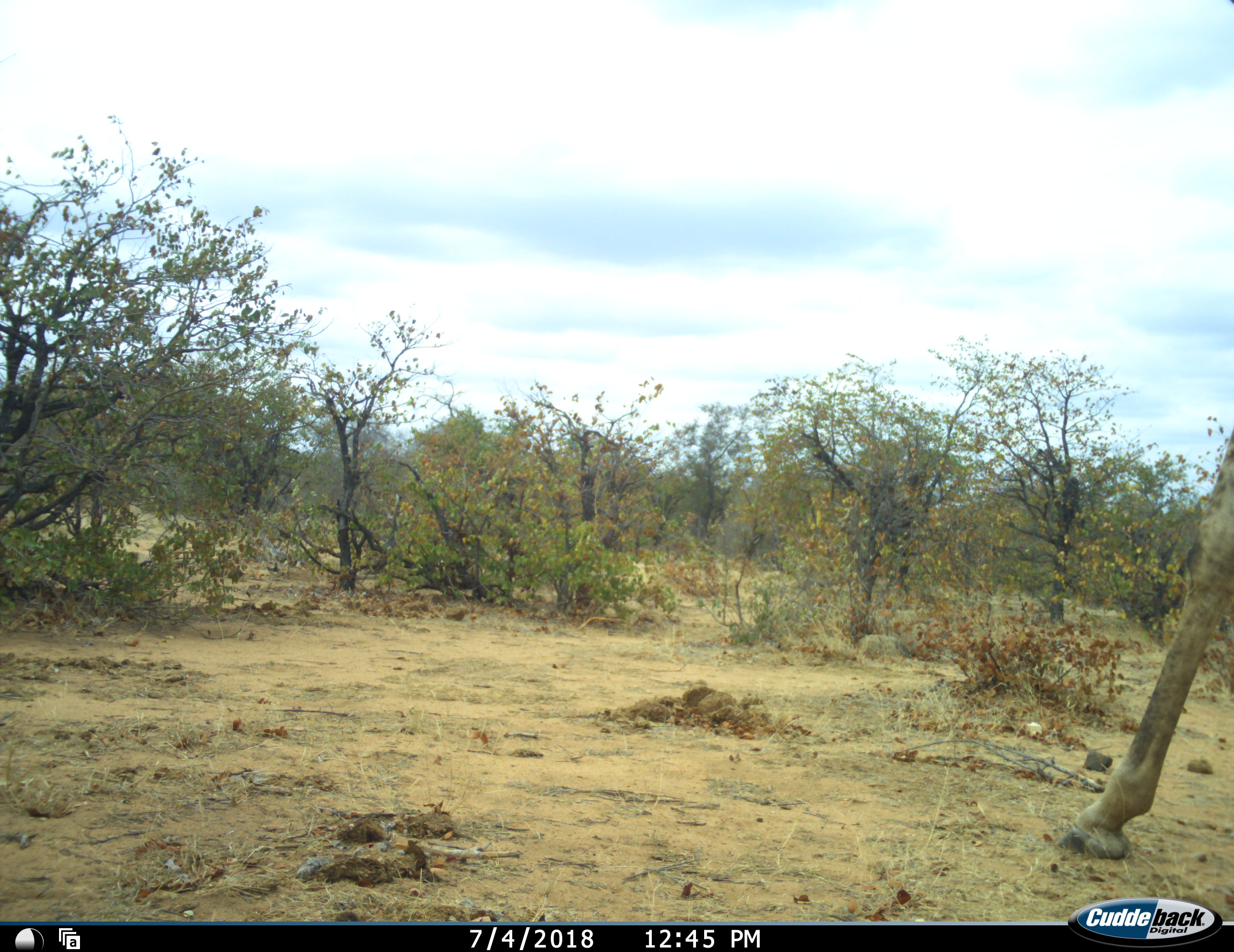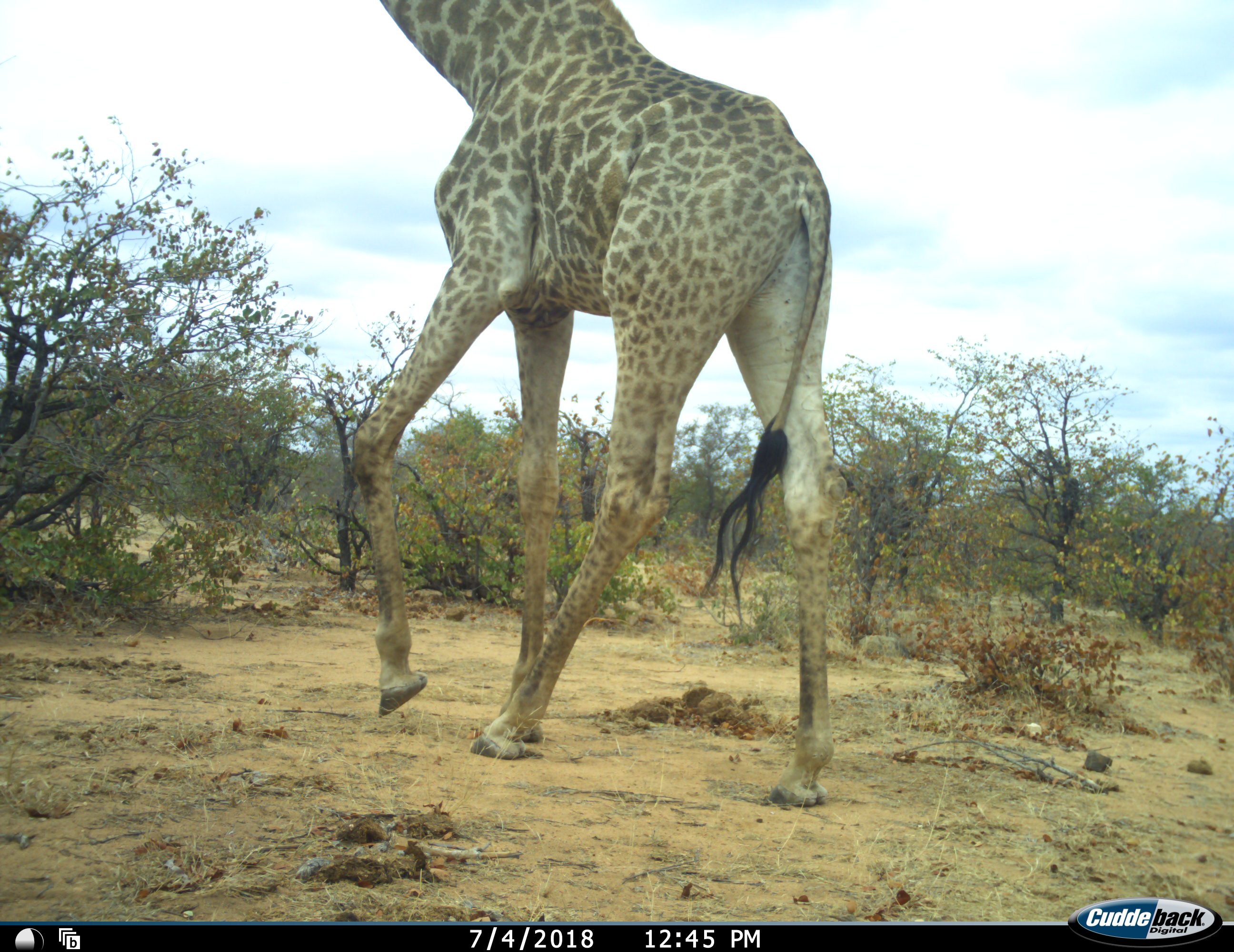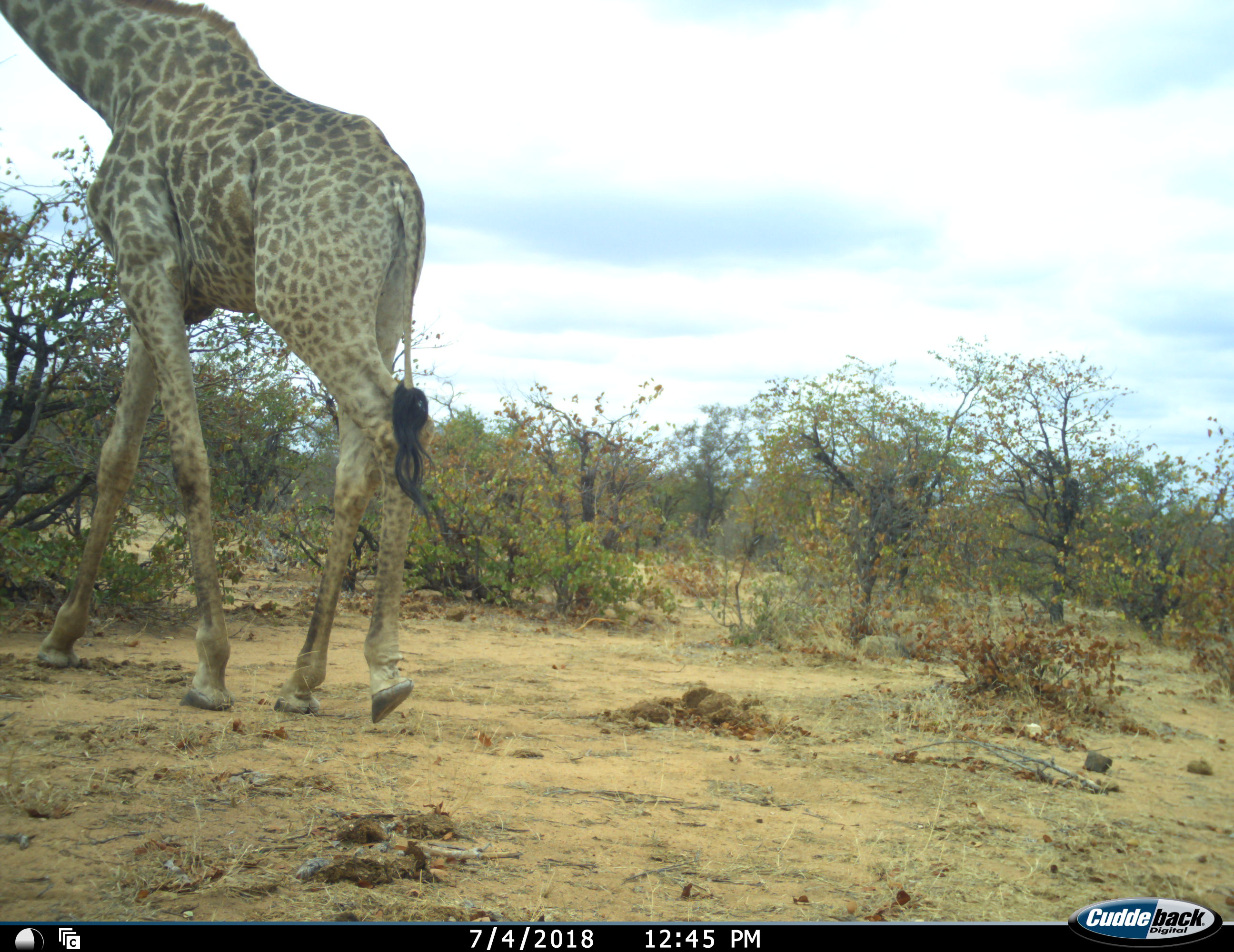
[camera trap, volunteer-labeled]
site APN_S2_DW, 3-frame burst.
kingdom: Animalia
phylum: Chordata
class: Mammalia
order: Artiodactyla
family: Giraffidae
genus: Giraffa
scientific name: Giraffa camelopardalis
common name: giraffe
Giraffe (Giraffa camelopardalis), count 1. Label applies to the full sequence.